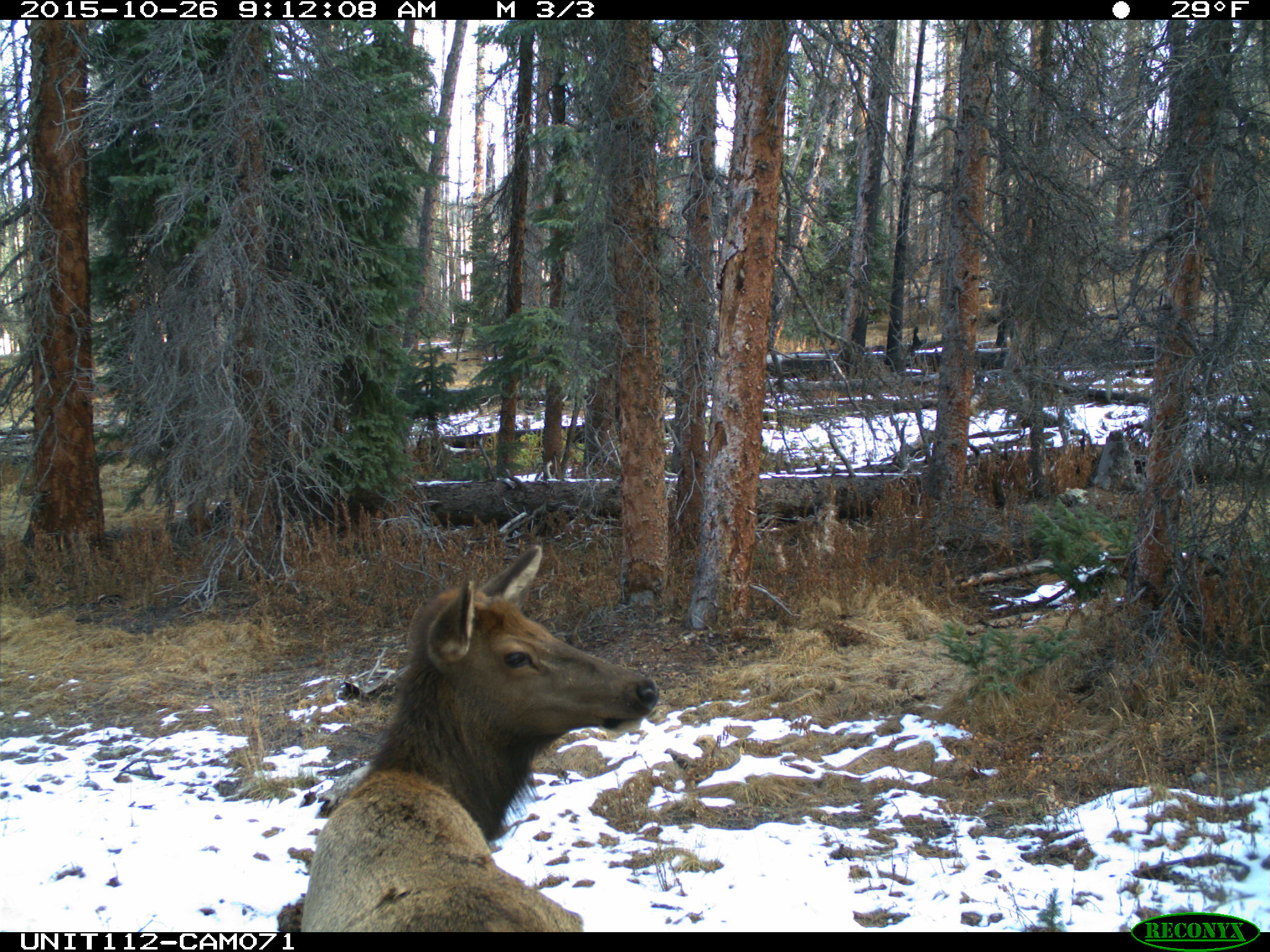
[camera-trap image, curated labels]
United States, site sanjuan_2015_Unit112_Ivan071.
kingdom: Animalia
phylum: Chordata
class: Mammalia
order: Artiodactyla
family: Cervidae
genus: Cervus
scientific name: Cervus elaphus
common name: red deer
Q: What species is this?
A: Cervus elaphus (red deer).